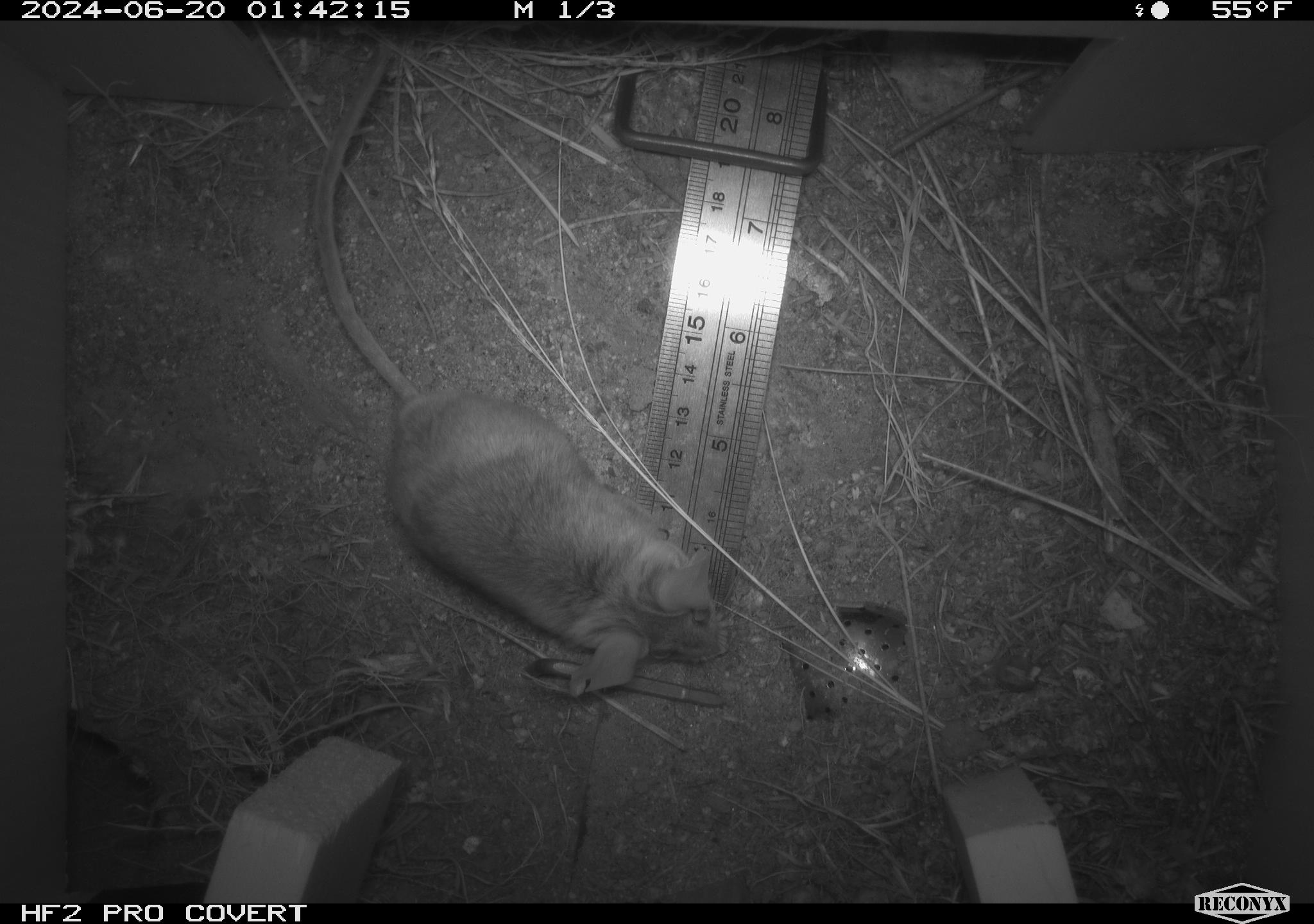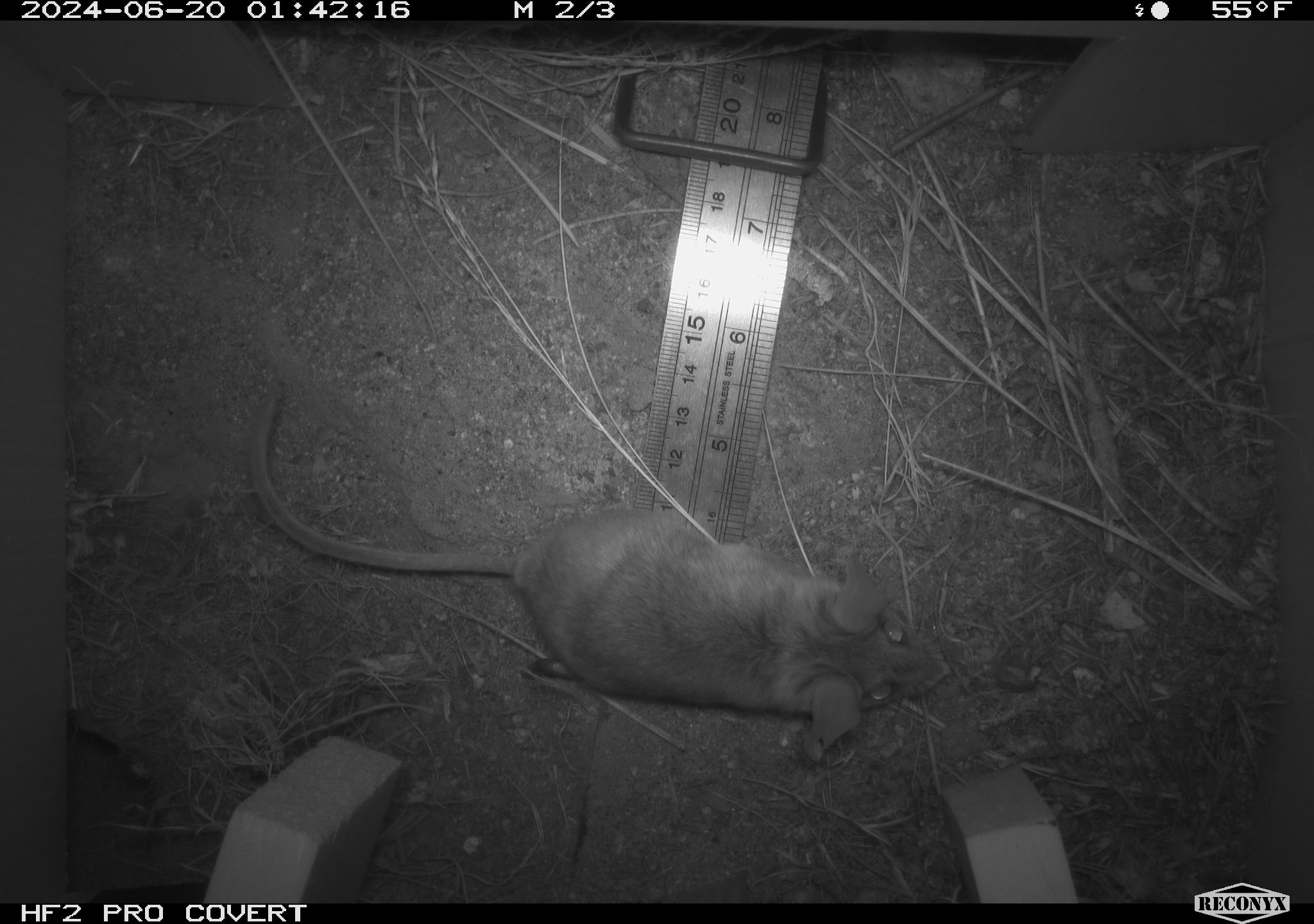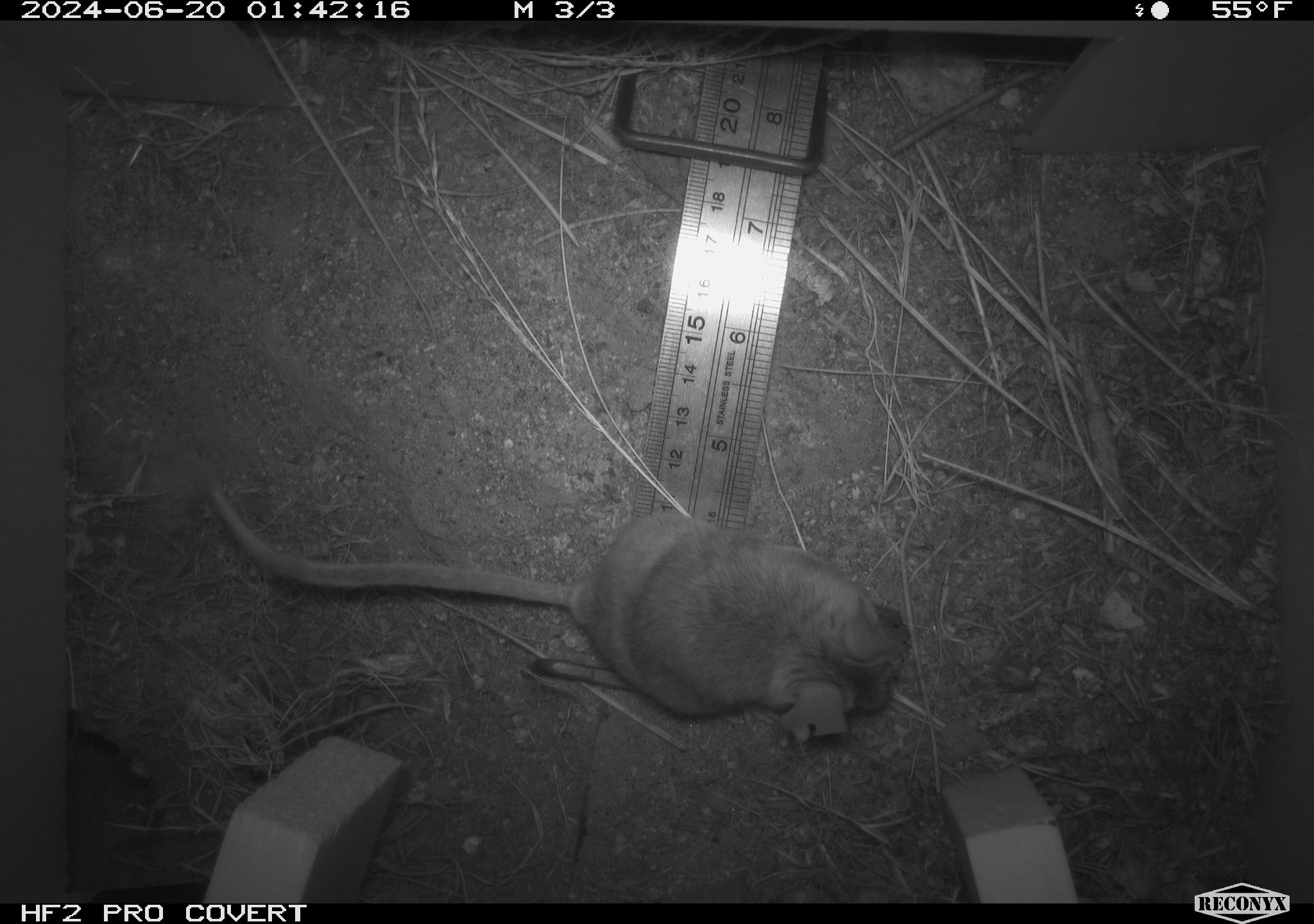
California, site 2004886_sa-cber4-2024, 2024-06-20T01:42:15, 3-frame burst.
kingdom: Animalia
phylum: Chordata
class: Mammalia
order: Rodentia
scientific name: Rodentia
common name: mouse species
Mouse species (Rodentia).